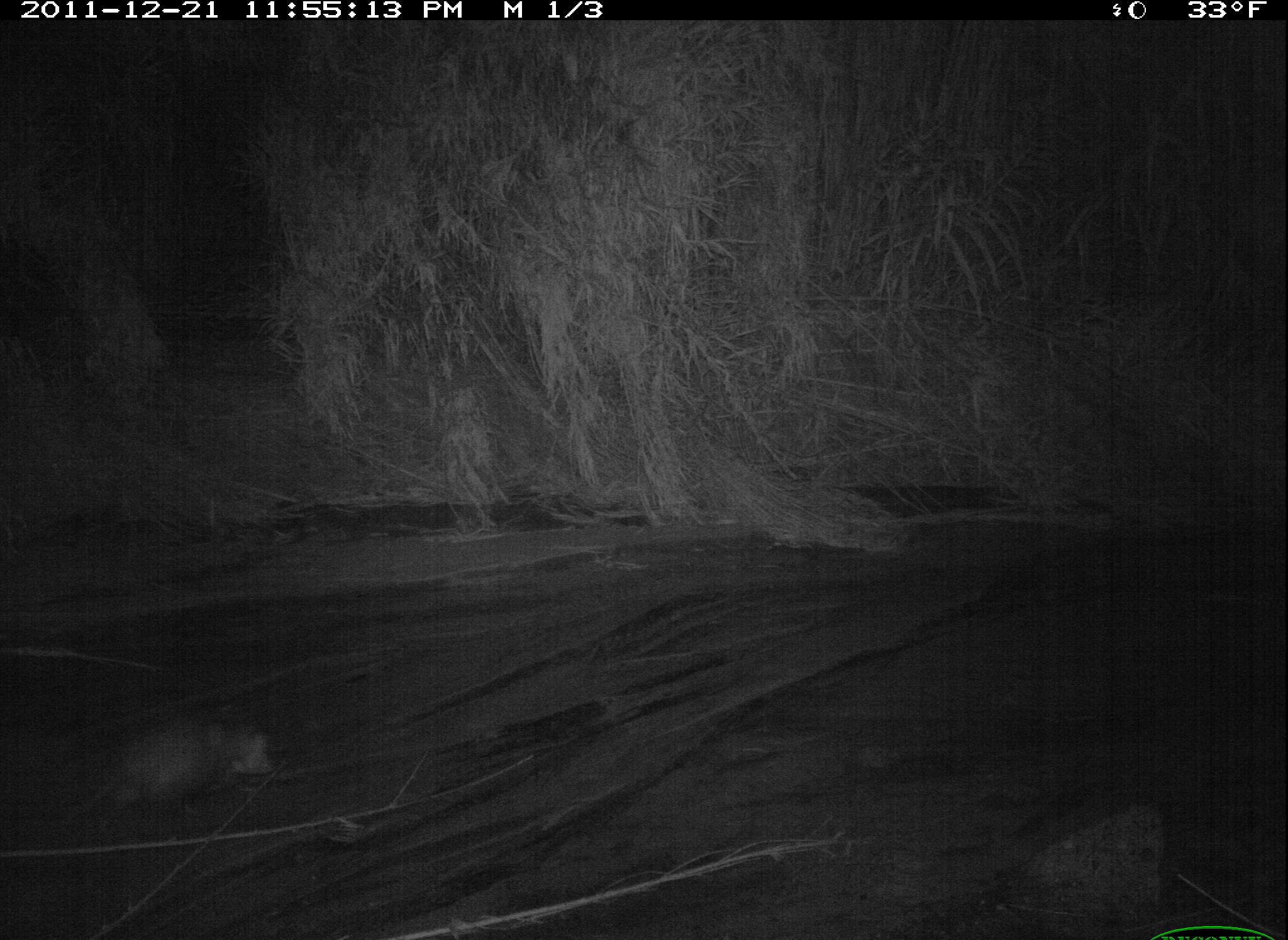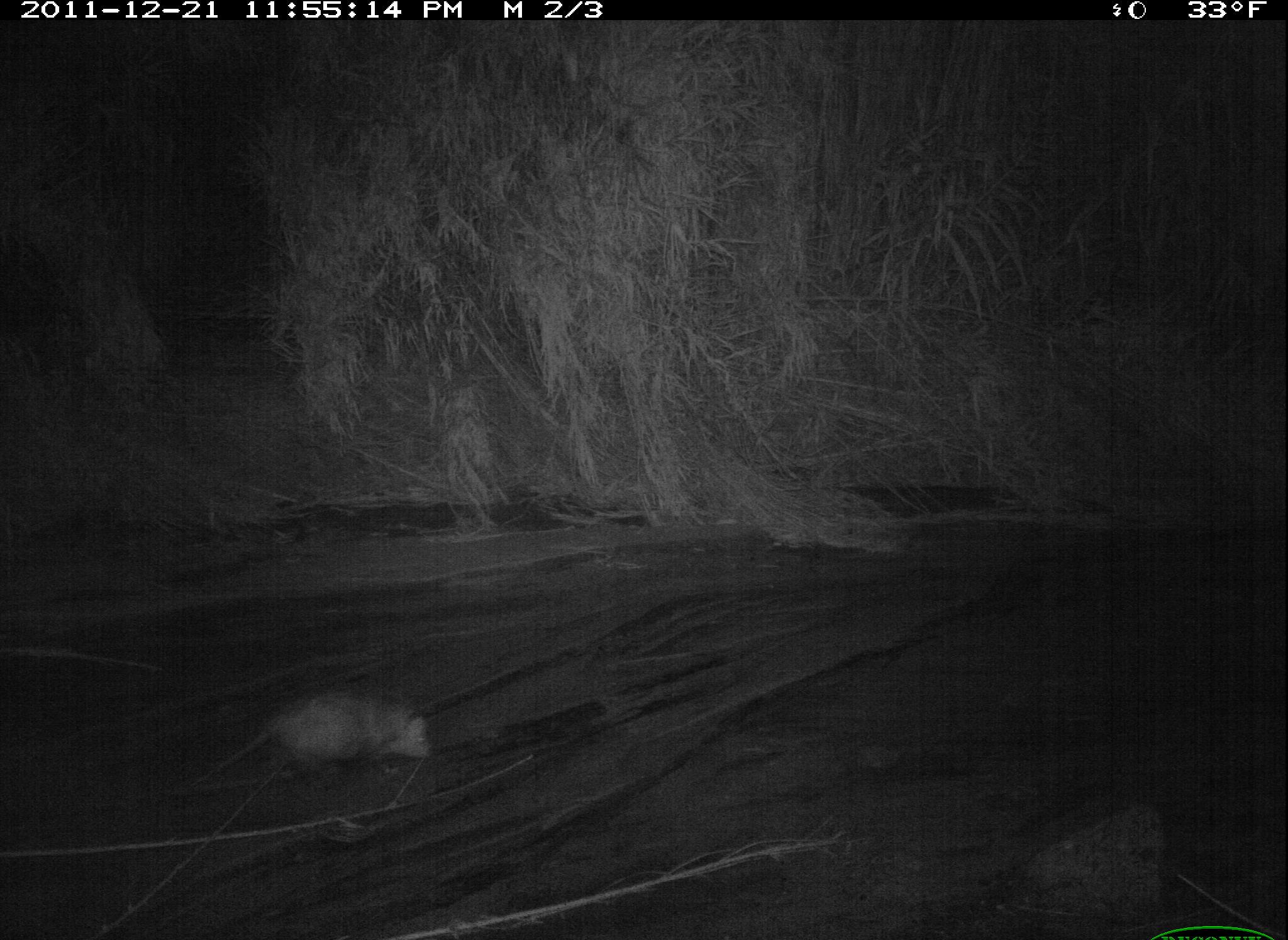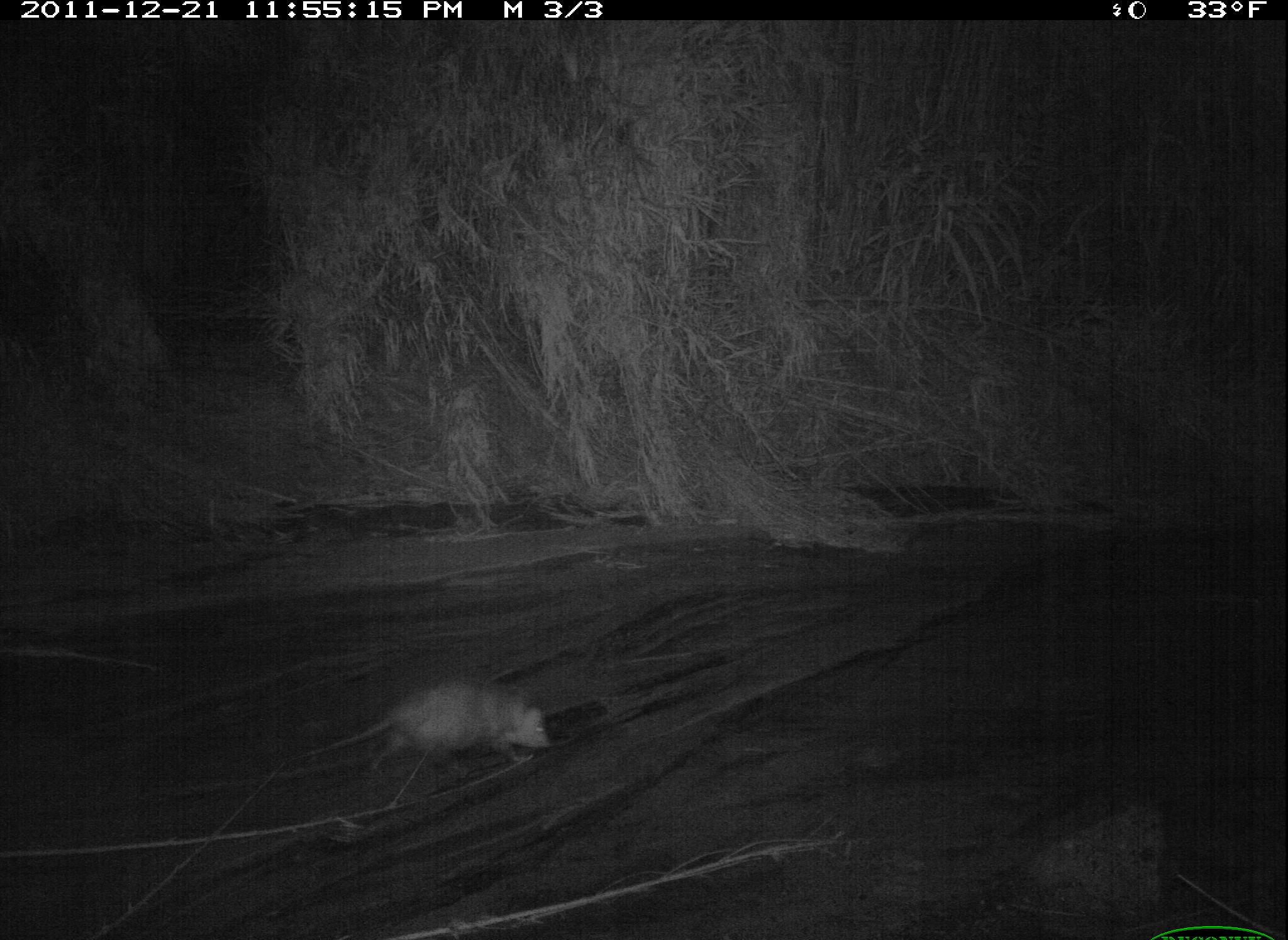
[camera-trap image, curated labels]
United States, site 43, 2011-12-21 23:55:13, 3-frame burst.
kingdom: Animalia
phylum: Chordata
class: Mammalia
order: Didelphimorphia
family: Didelphidae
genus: Didelphis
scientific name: Didelphis virginiana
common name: virginia opossum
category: opossum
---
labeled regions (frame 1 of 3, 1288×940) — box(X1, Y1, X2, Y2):
opossum: box(72, 694, 288, 833)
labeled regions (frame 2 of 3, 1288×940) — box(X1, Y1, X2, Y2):
opossum: box(201, 678, 454, 792)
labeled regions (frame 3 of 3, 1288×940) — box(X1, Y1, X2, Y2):
opossum: box(287, 664, 559, 786)